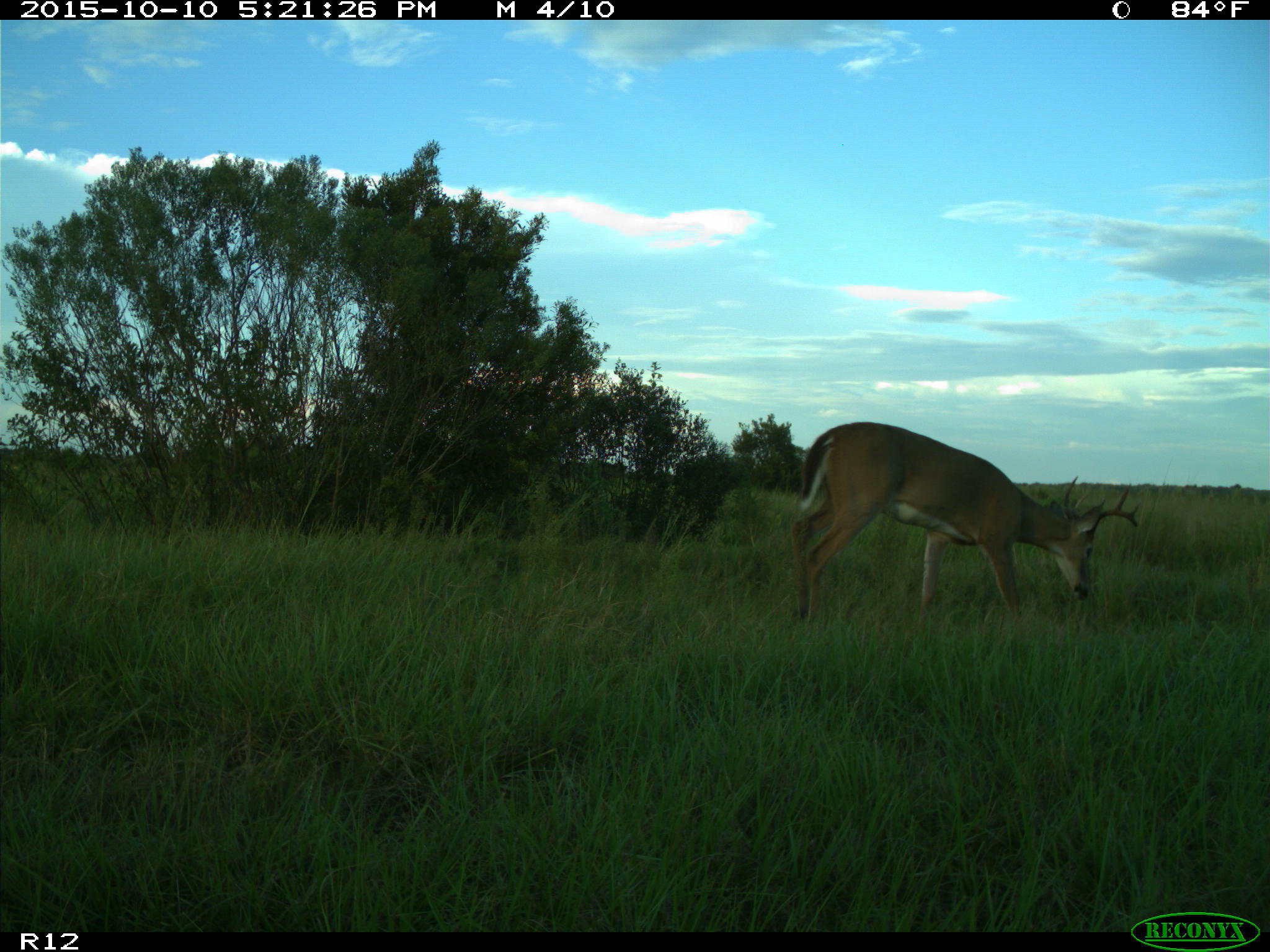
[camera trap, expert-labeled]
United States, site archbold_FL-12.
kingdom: Animalia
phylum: Chordata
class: Mammalia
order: Artiodactyla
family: Cervidae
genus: Odocoileus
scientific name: Odocoileus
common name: deer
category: unidentified deer